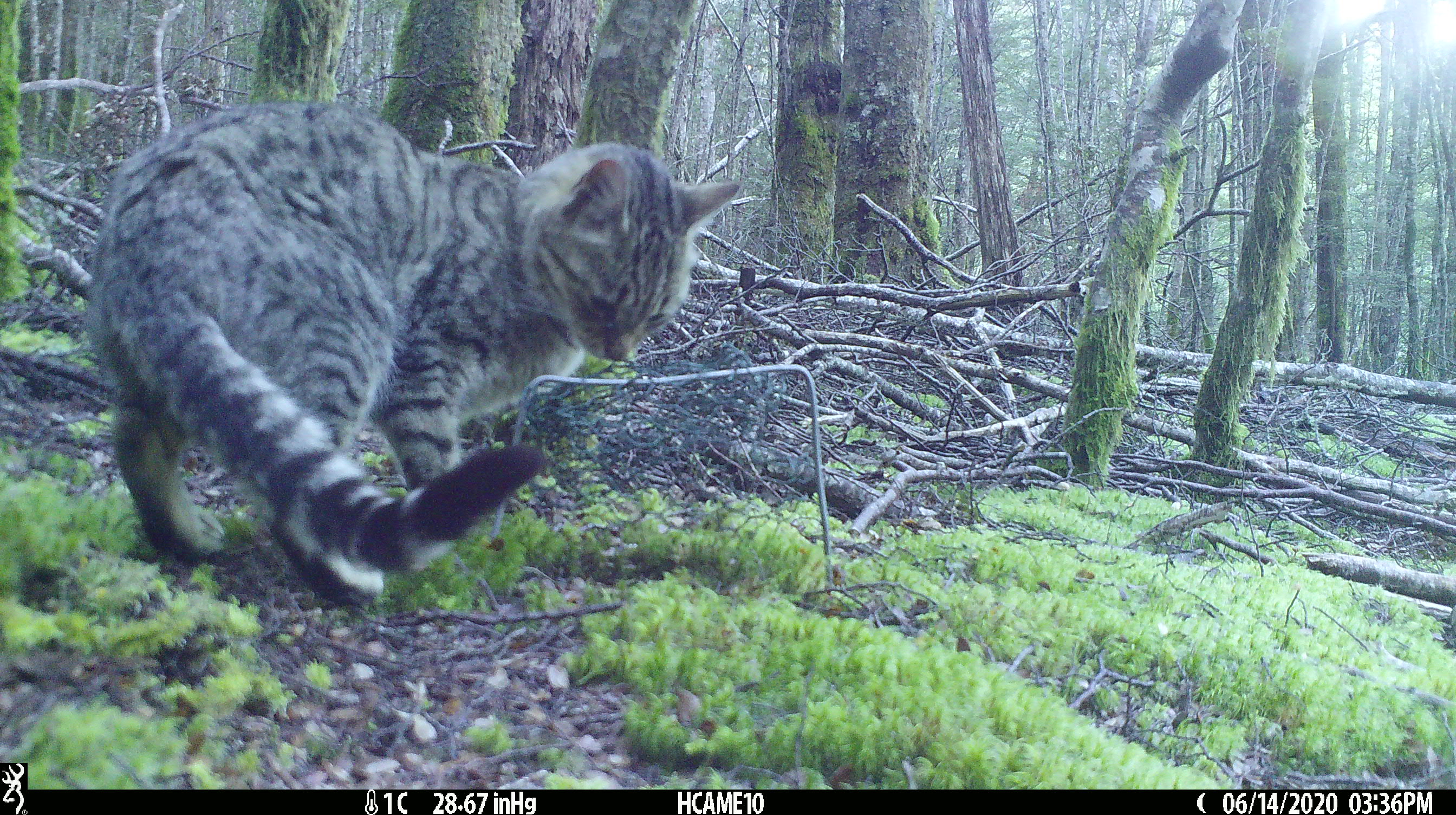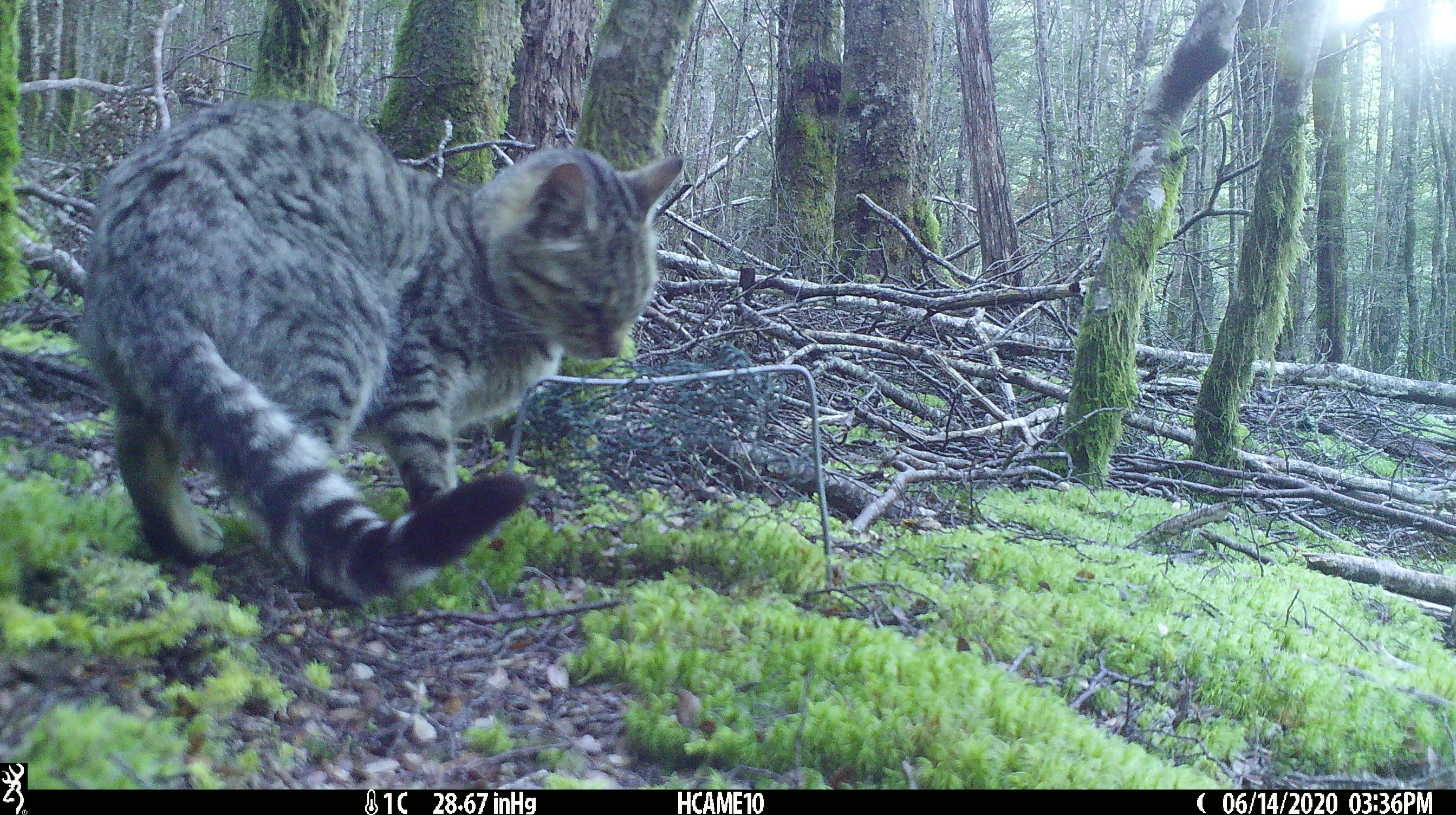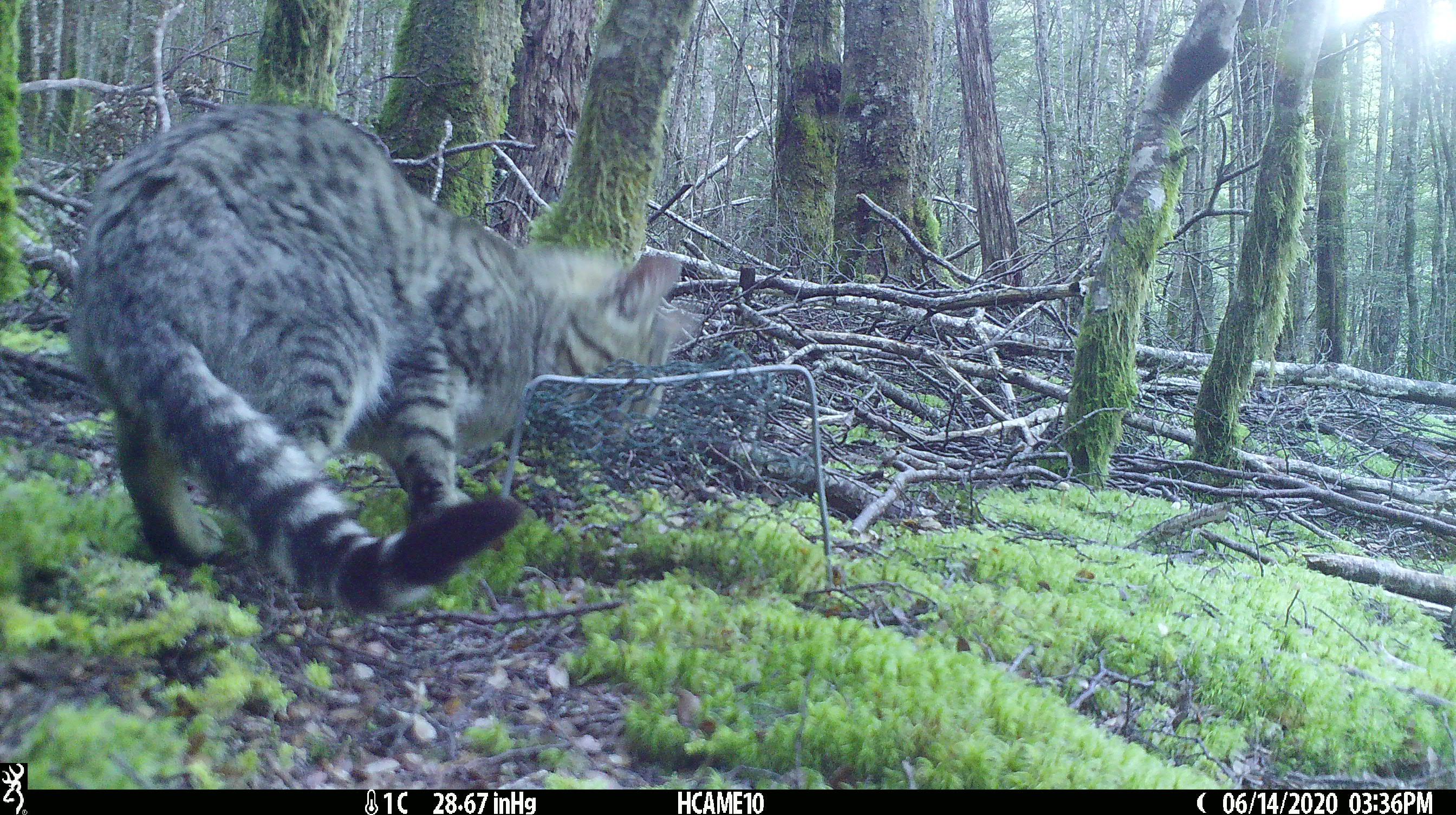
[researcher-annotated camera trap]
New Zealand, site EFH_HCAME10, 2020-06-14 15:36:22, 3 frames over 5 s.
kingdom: Animalia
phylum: Chordata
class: Mammalia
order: Carnivora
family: Felidae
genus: Felis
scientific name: Felis catus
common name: domestic cat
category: cat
Cat (domestic cat) (Felis catus).